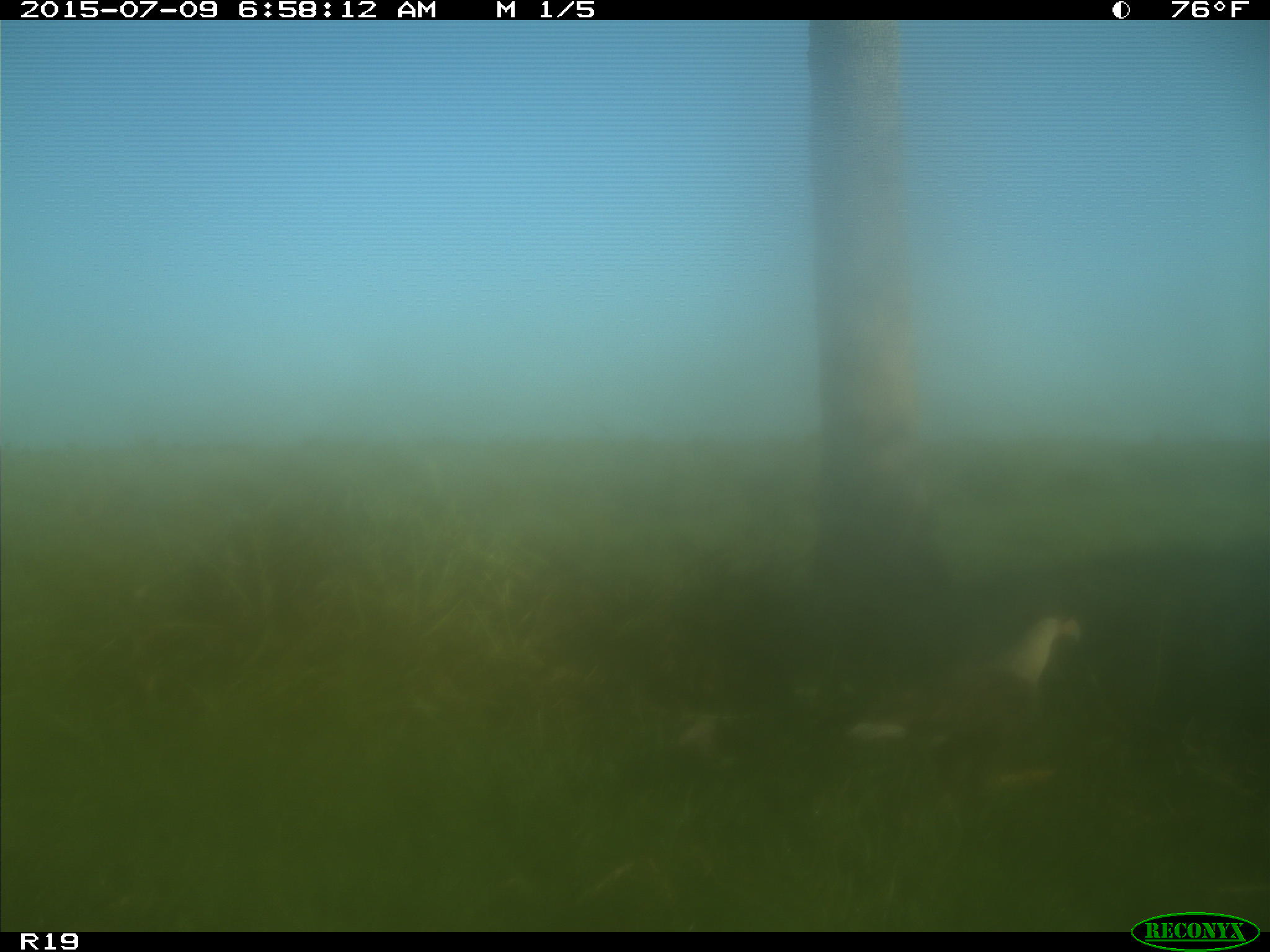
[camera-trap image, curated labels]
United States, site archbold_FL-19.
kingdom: Animalia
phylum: Chordata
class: Aves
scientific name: Aves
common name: birds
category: unidentified bird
Unidentified bird (birds) (Aves).